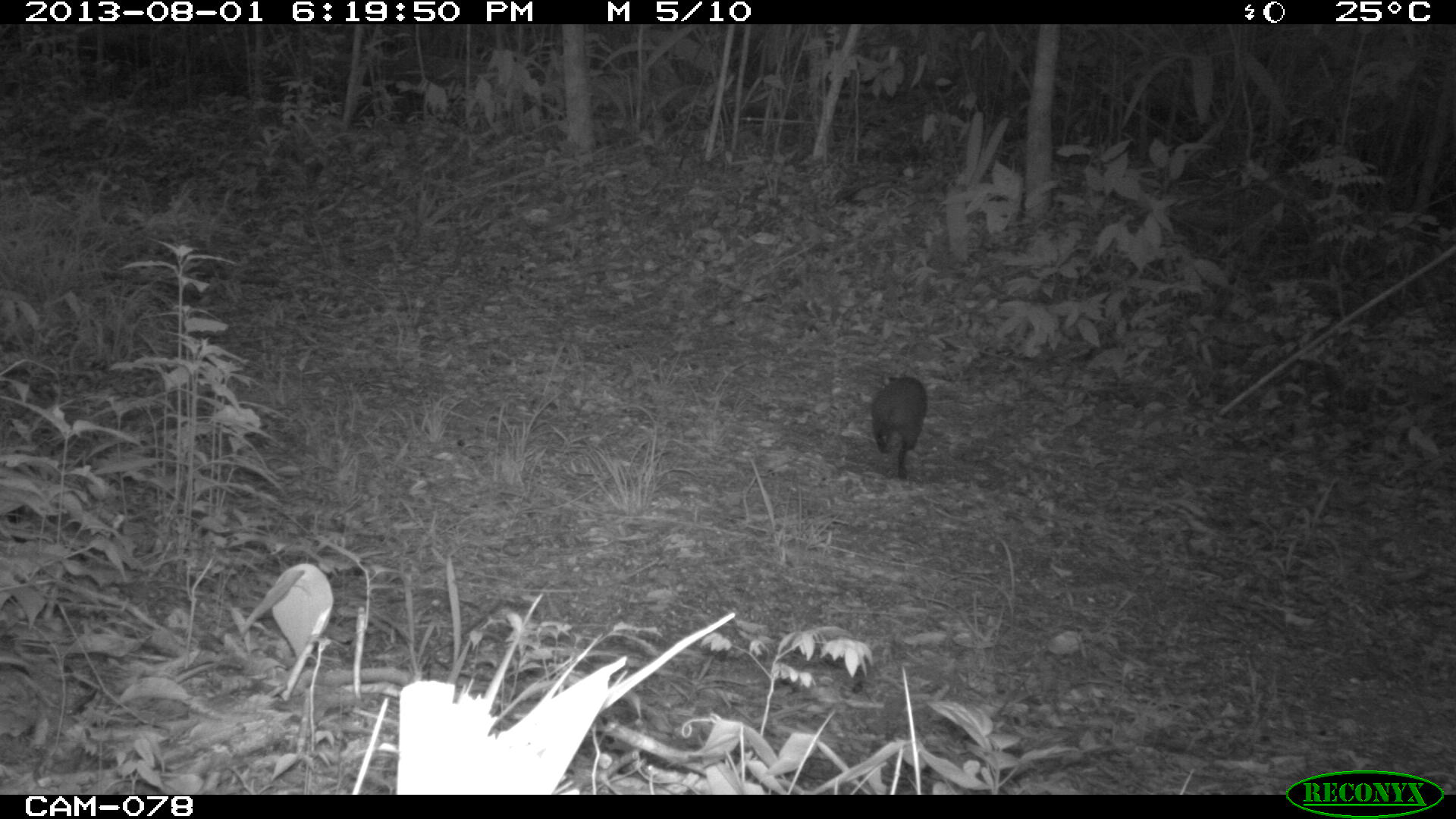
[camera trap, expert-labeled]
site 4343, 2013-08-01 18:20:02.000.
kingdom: Animalia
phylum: Chordata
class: Mammalia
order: Rodentia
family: Dasyproctidae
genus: Dasyprocta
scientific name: Dasyprocta punctata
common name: central american agouti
Dasyprocta punctata (central american agouti), count 1.